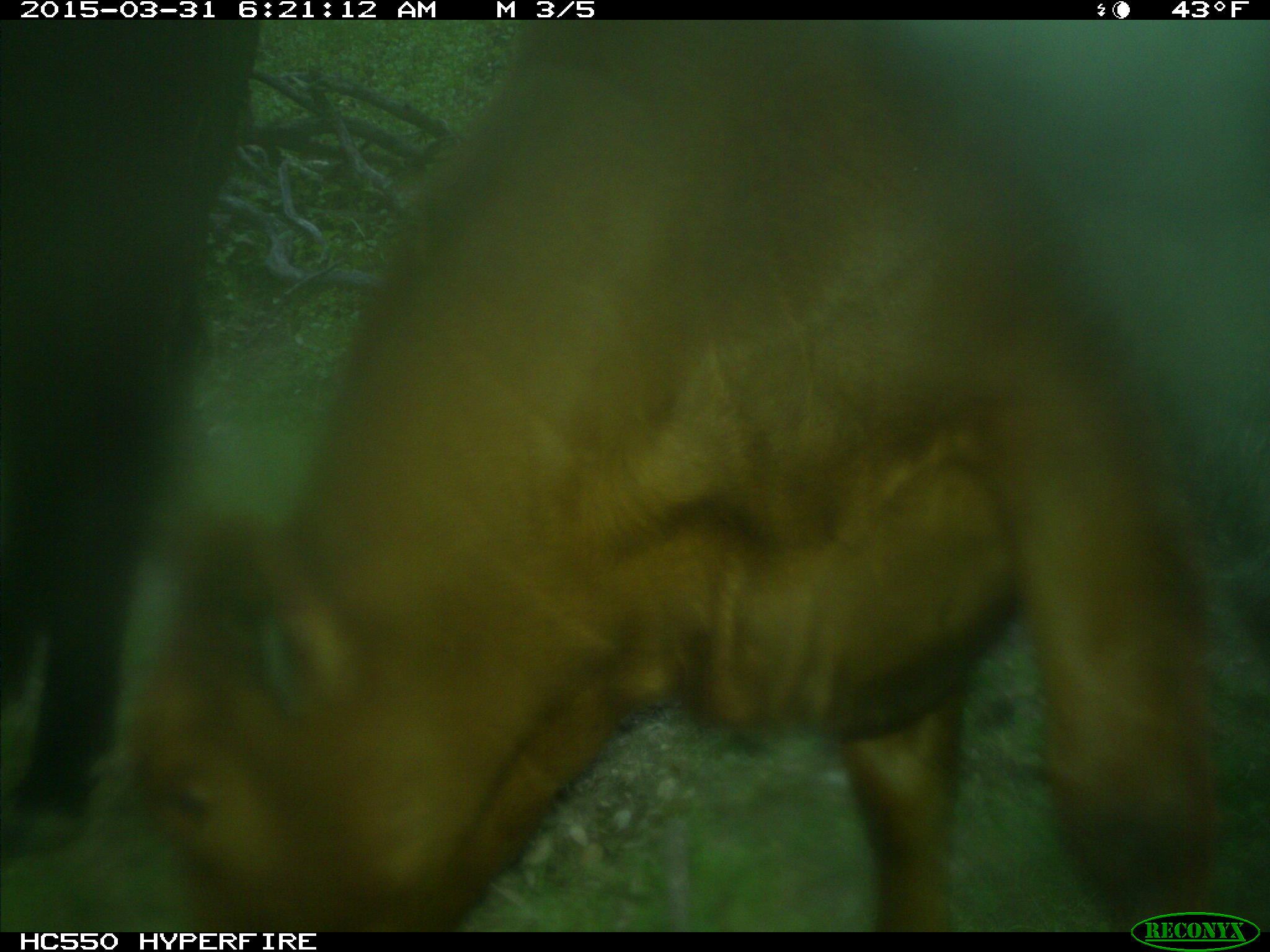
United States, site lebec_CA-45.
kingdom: Animalia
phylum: Chordata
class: Mammalia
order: Artiodactyla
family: Bovidae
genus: Bos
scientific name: Bos taurus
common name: domestic cow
Bos taurus (domestic cow).